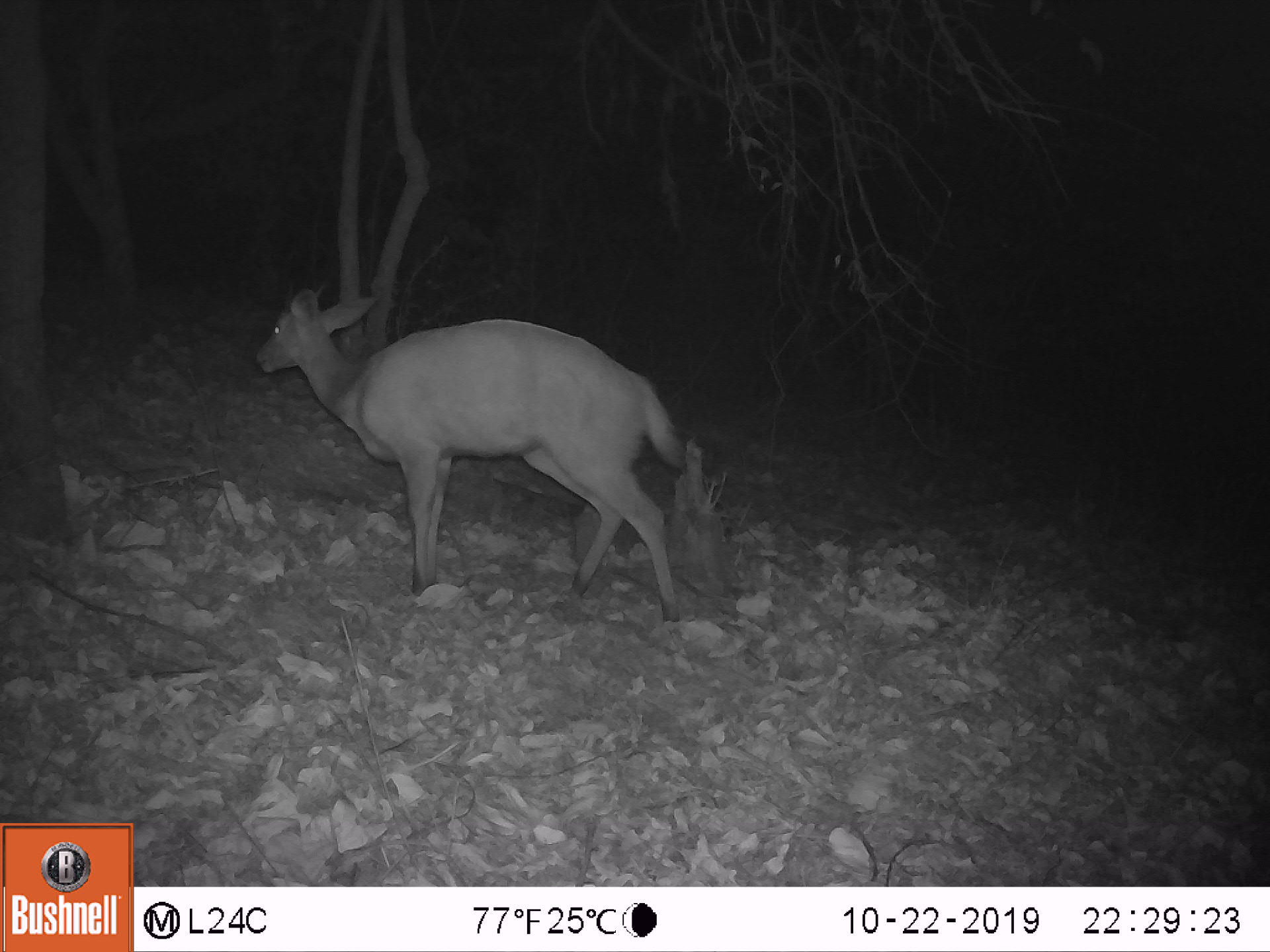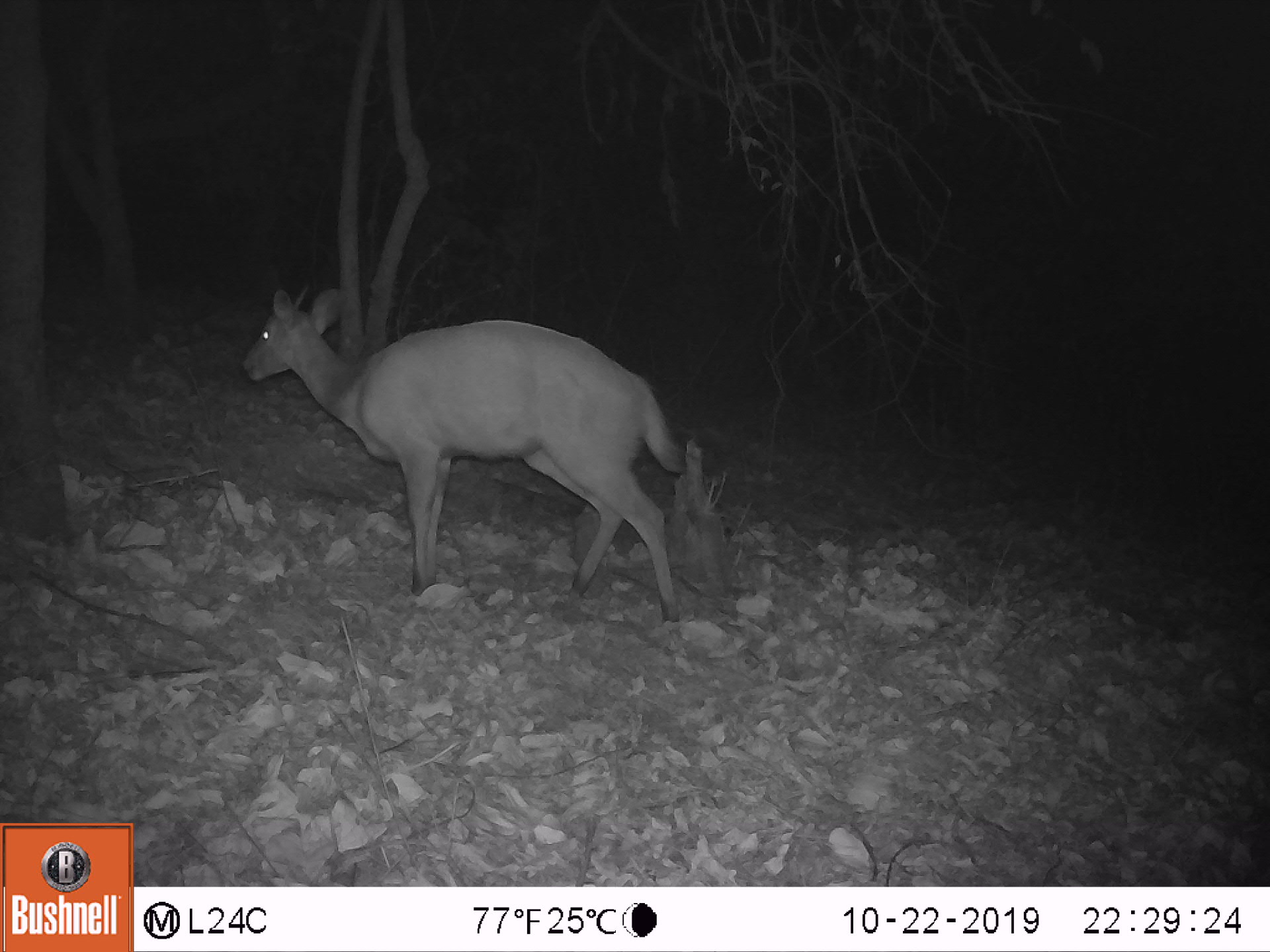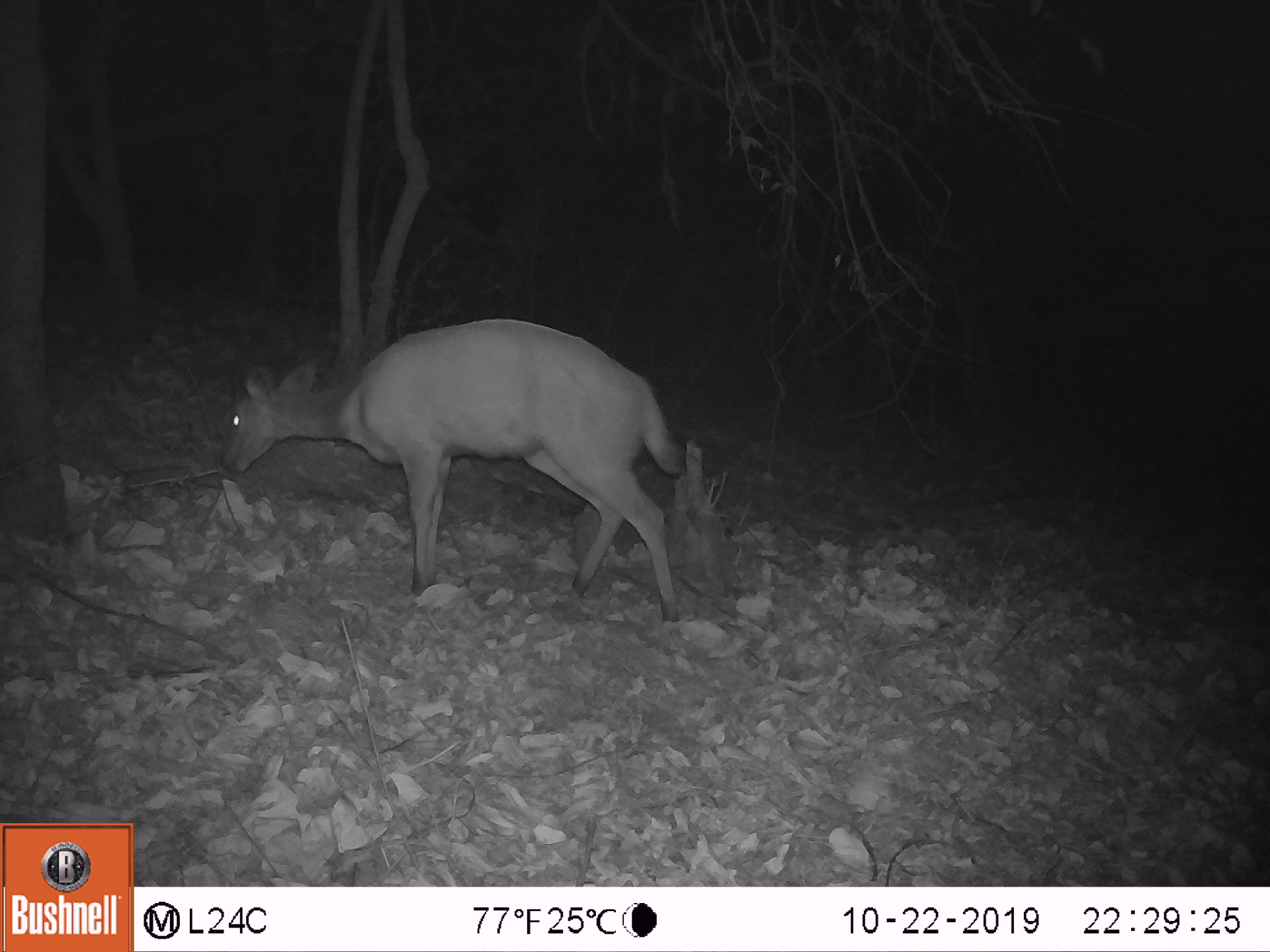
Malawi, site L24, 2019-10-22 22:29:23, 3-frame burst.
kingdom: Animalia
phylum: Chordata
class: Mammalia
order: Artiodactyla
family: Bovidae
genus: Tragelaphus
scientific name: Tragelaphus sylvaticus sylvaticus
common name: cape bushbuck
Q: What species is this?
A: Cape bushbuck (Tragelaphus sylvaticus sylvaticus).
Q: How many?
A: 1.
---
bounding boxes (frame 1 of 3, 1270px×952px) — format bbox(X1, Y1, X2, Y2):
cape bushbuck: bbox(250, 268, 685, 631)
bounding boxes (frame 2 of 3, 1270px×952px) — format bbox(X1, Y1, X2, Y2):
cape bushbuck: bbox(231, 276, 682, 630)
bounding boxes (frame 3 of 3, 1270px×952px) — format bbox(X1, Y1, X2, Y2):
cape bushbuck: bbox(212, 312, 682, 629)